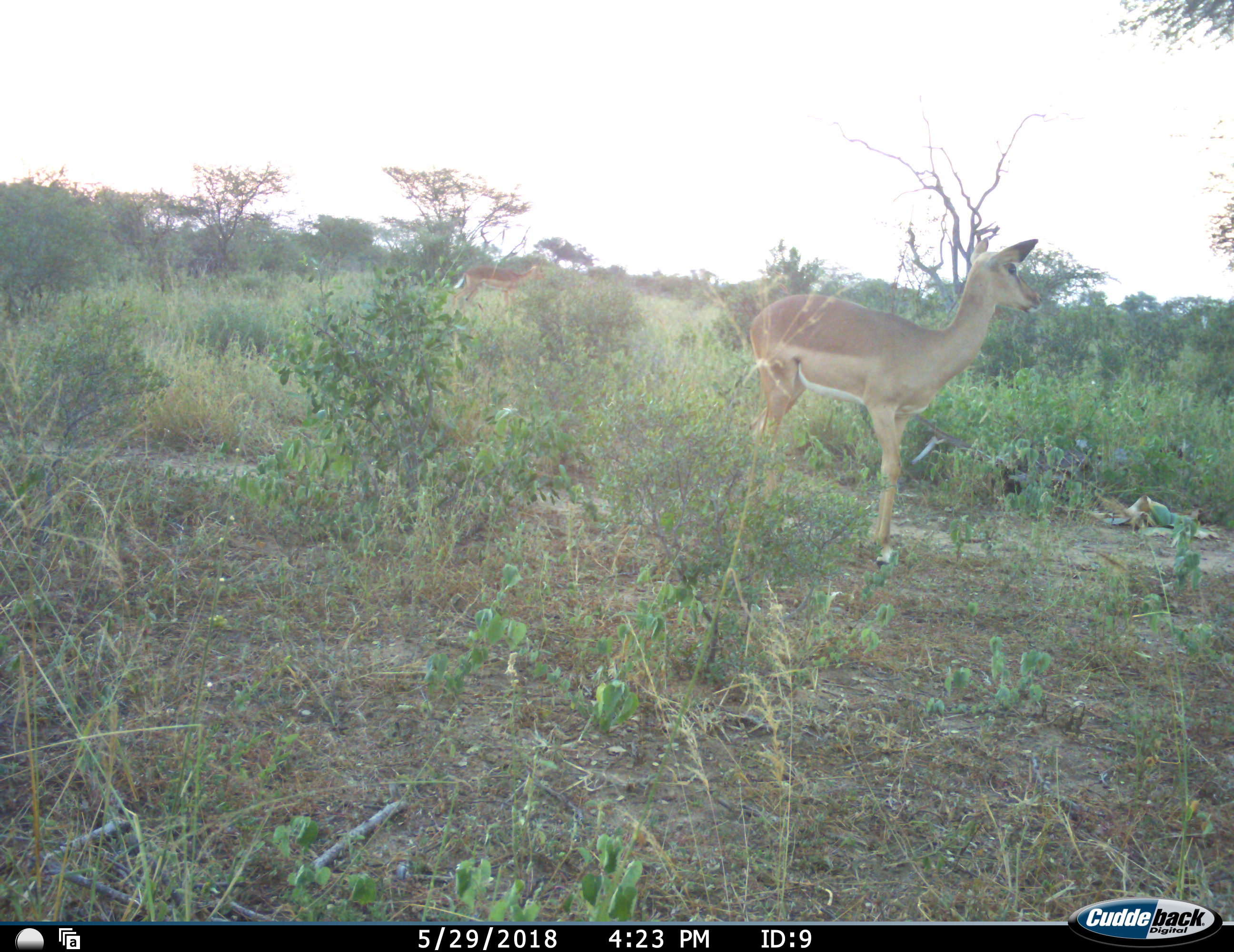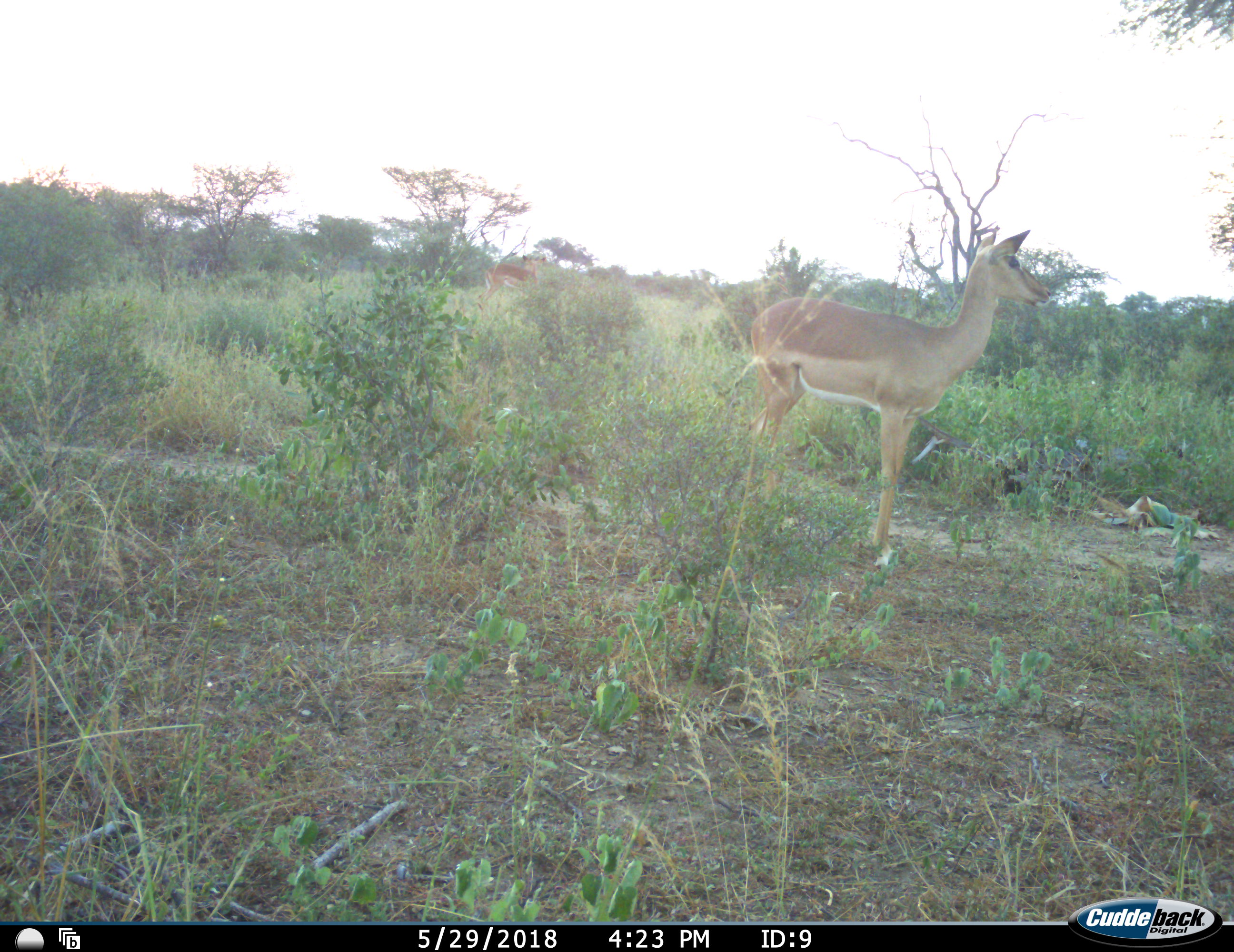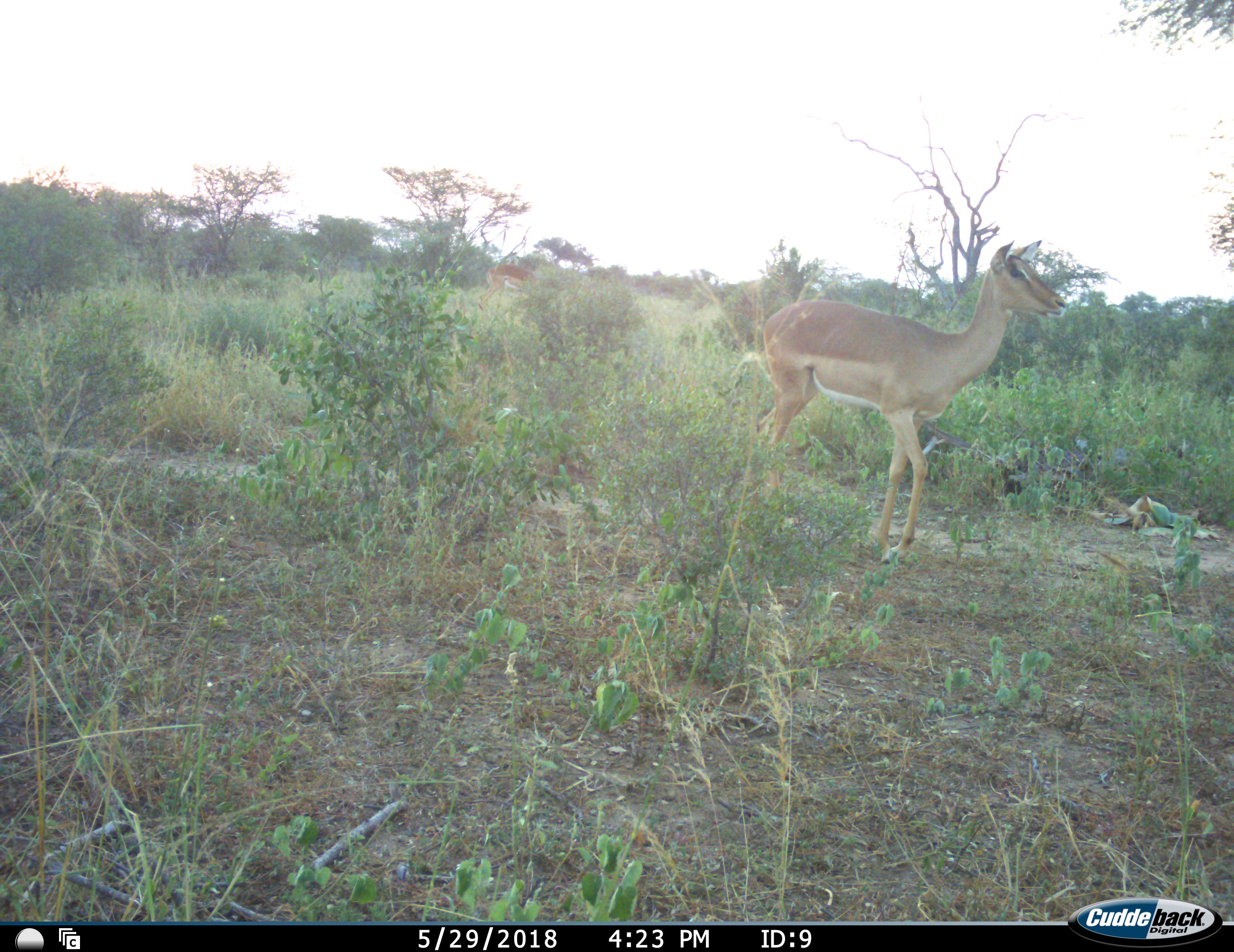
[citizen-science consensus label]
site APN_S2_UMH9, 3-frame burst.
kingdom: Animalia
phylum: Chordata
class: Mammalia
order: Artiodactyla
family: Bovidae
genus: Aepyceros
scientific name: Aepyceros melampus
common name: impala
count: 2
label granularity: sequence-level